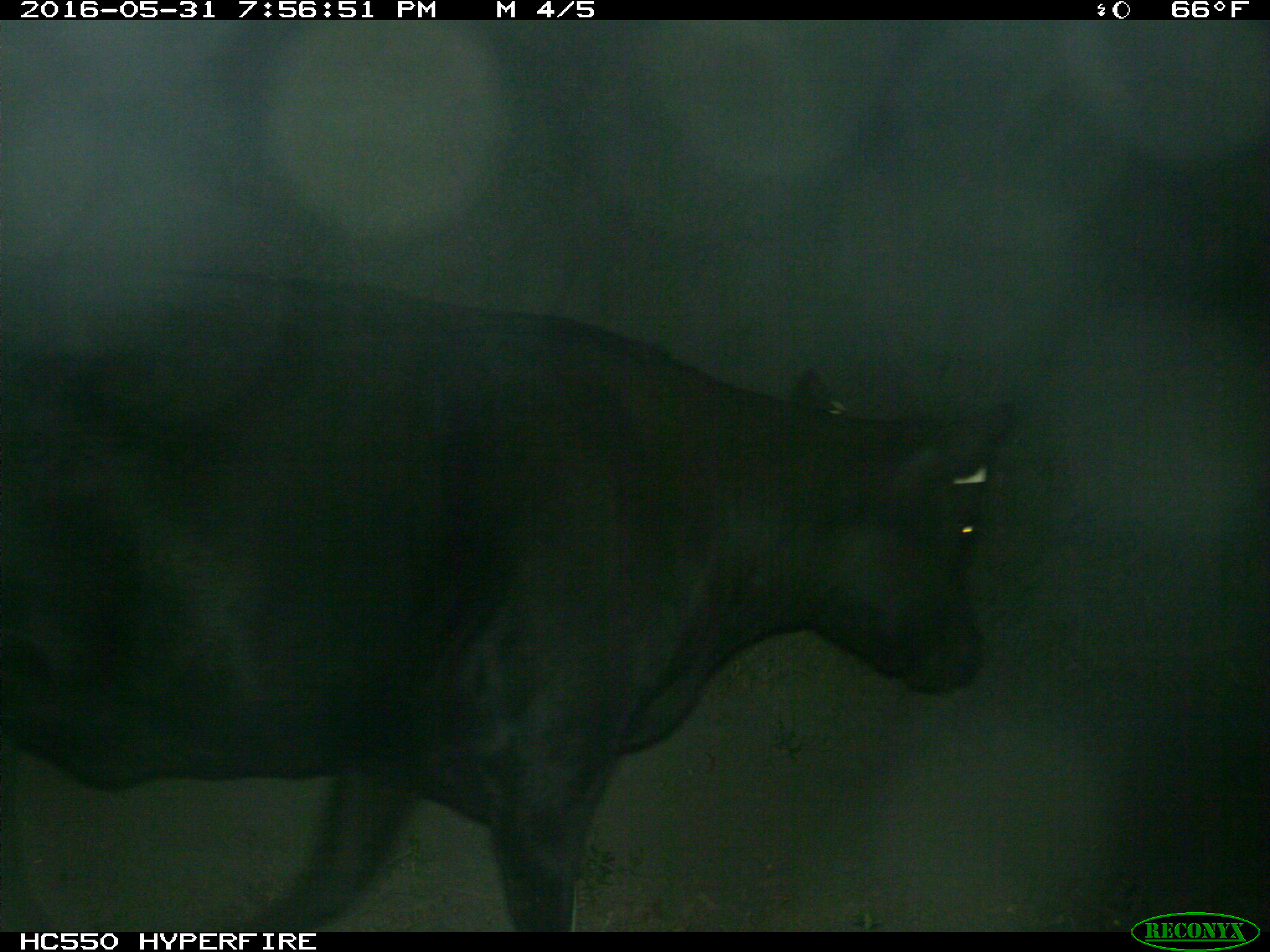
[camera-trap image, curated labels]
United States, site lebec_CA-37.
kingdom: Animalia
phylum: Chordata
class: Mammalia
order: Artiodactyla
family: Bovidae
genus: Bos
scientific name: Bos taurus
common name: domestic cow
Bos taurus (domestic cow).